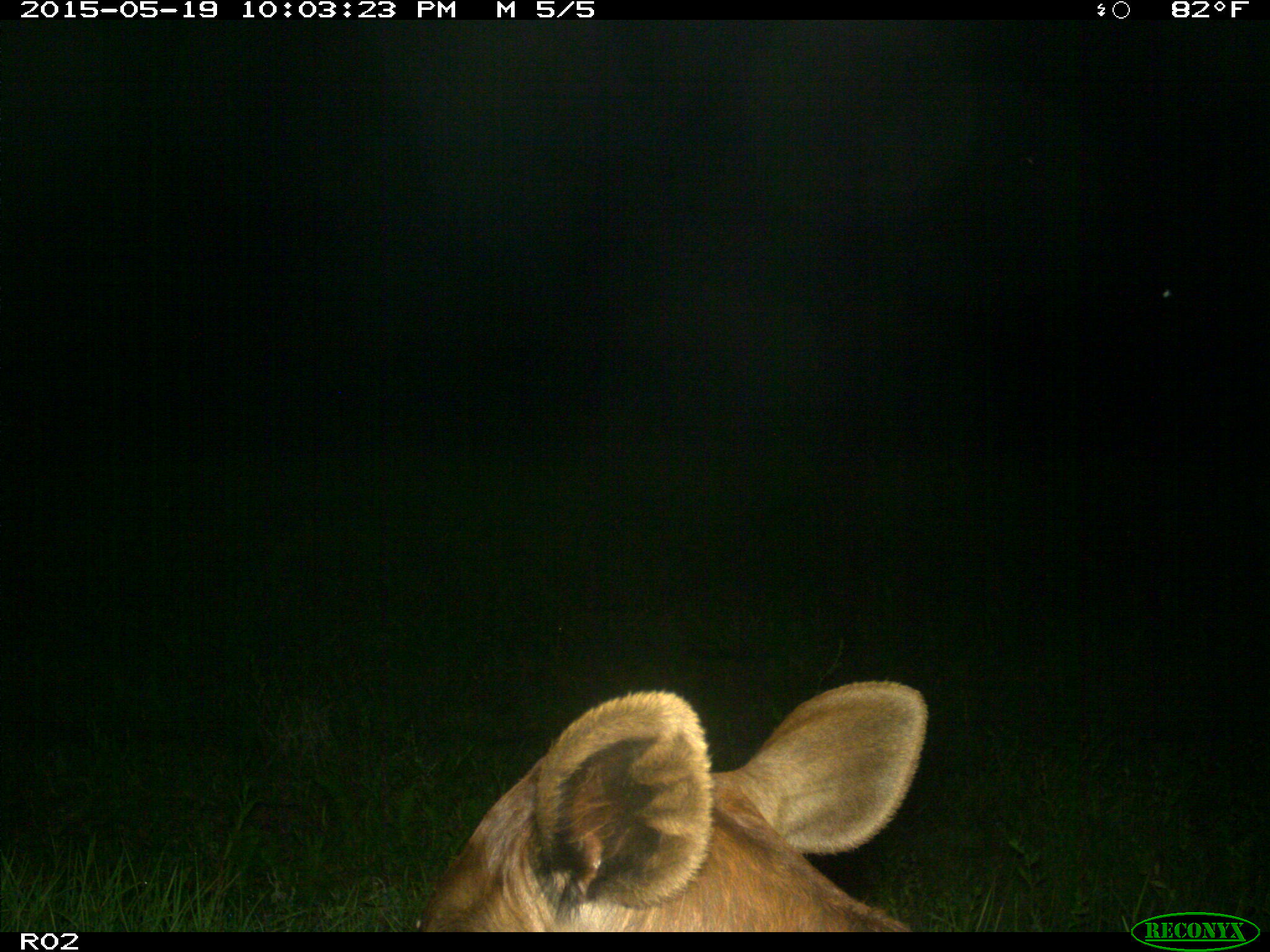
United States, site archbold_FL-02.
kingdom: Animalia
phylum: Chordata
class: Mammalia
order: Artiodactyla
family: Bovidae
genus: Bos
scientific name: Bos taurus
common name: domestic cow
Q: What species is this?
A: Bos taurus (domestic cow).